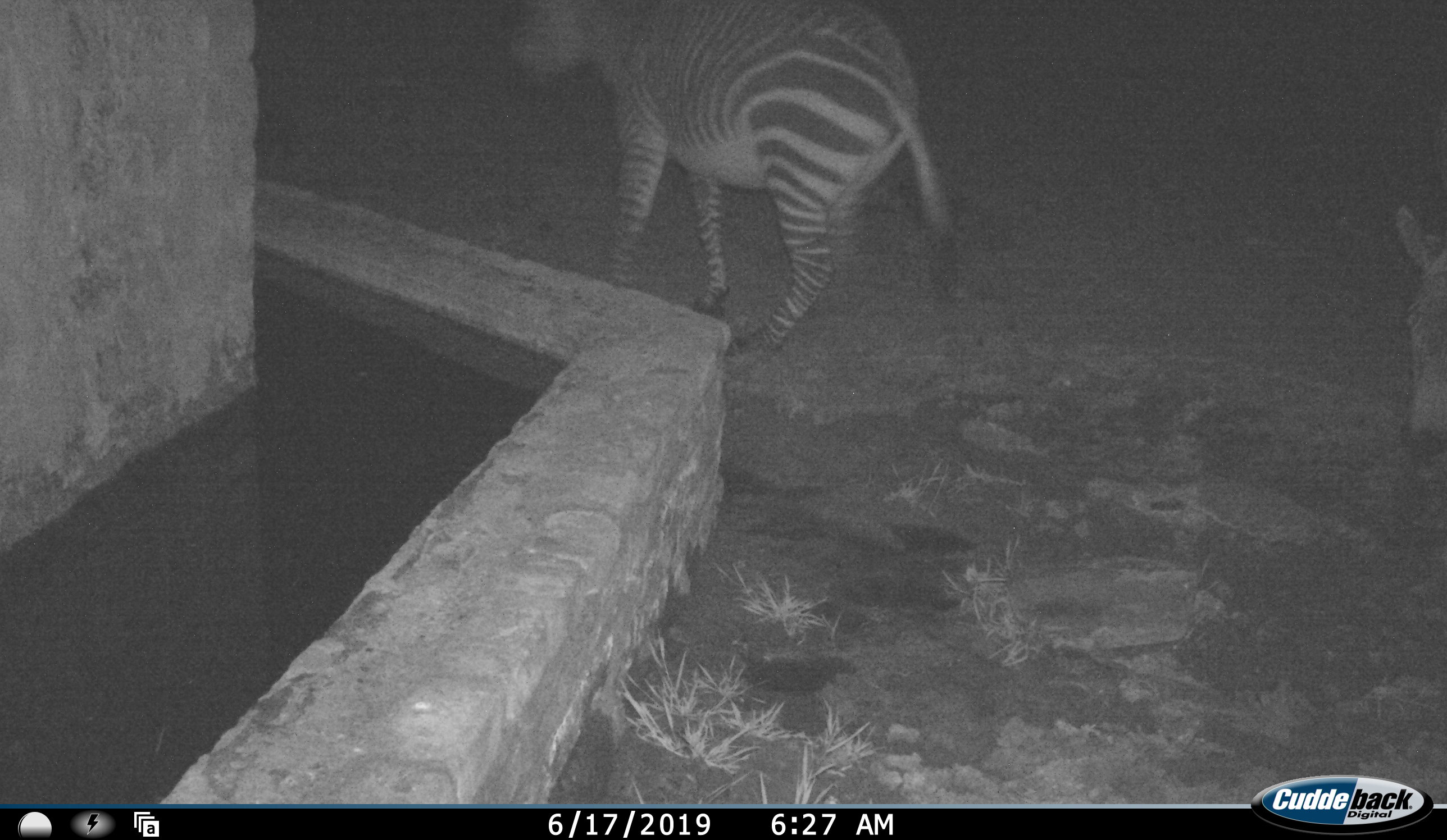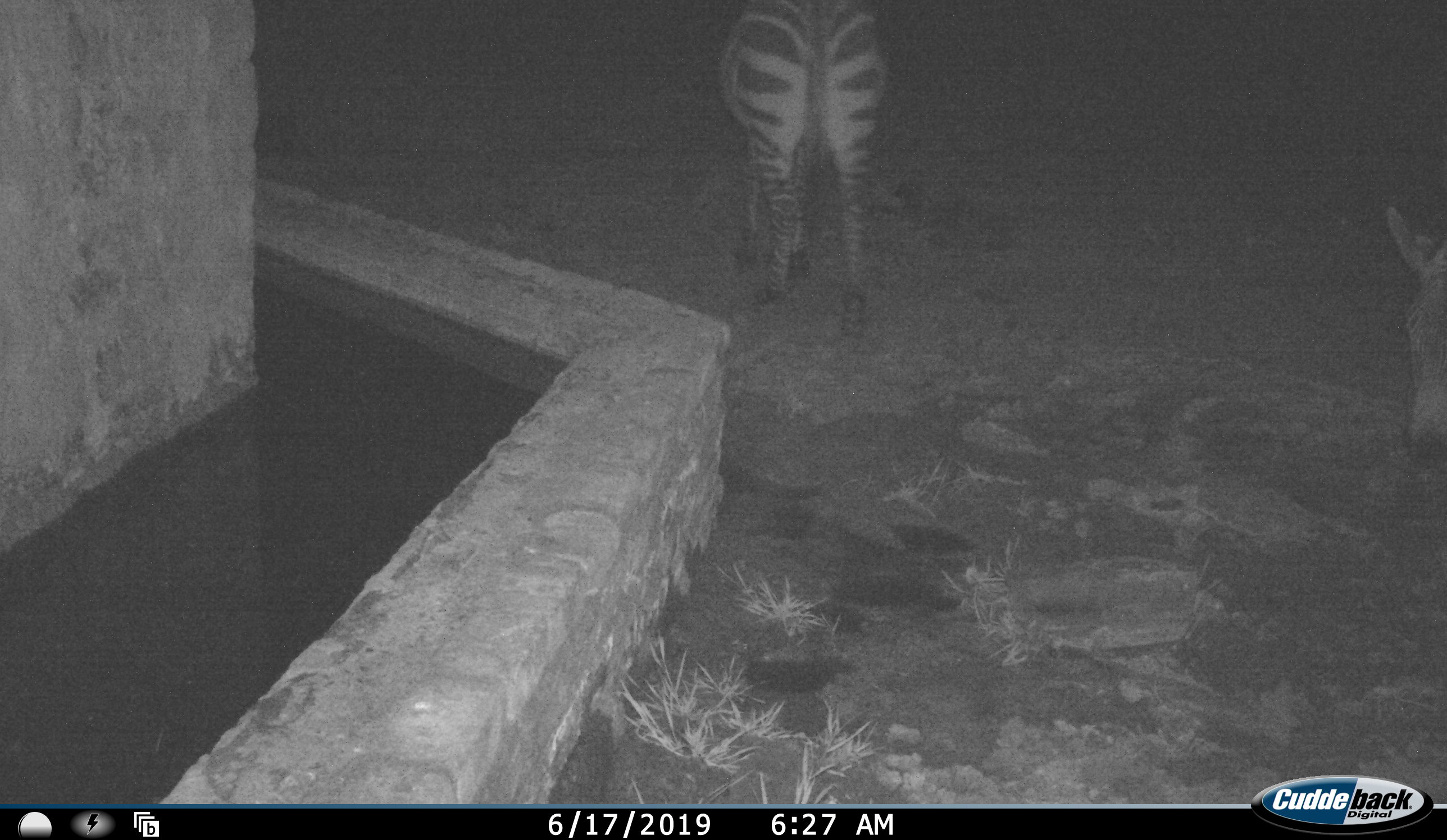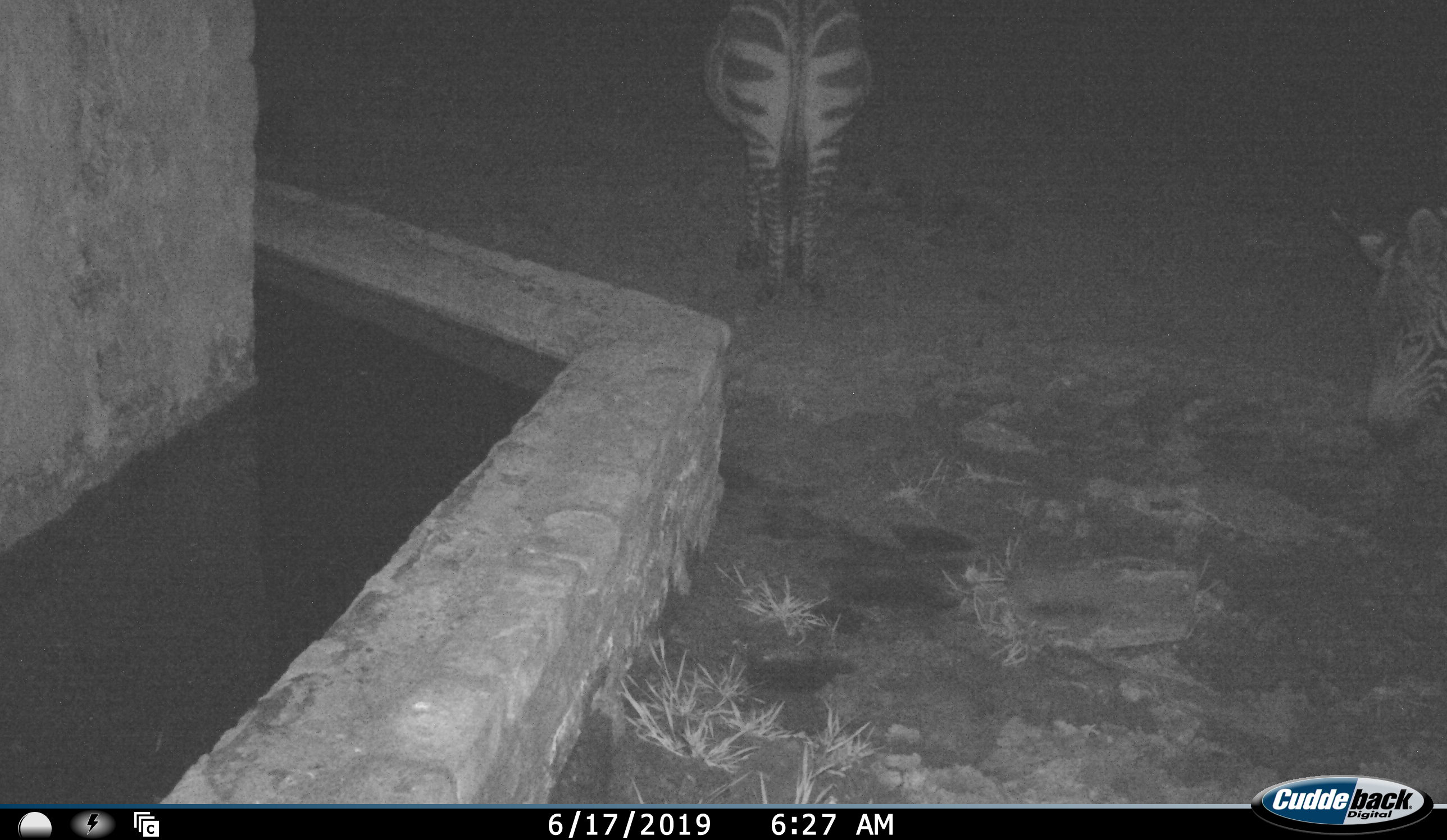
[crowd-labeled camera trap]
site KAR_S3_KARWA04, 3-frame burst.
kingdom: Animalia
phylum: Chordata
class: Mammalia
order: Perissodactyla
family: Equidae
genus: Equus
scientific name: Equus zebra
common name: mountain zebra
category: zebramountain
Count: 2.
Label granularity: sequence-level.